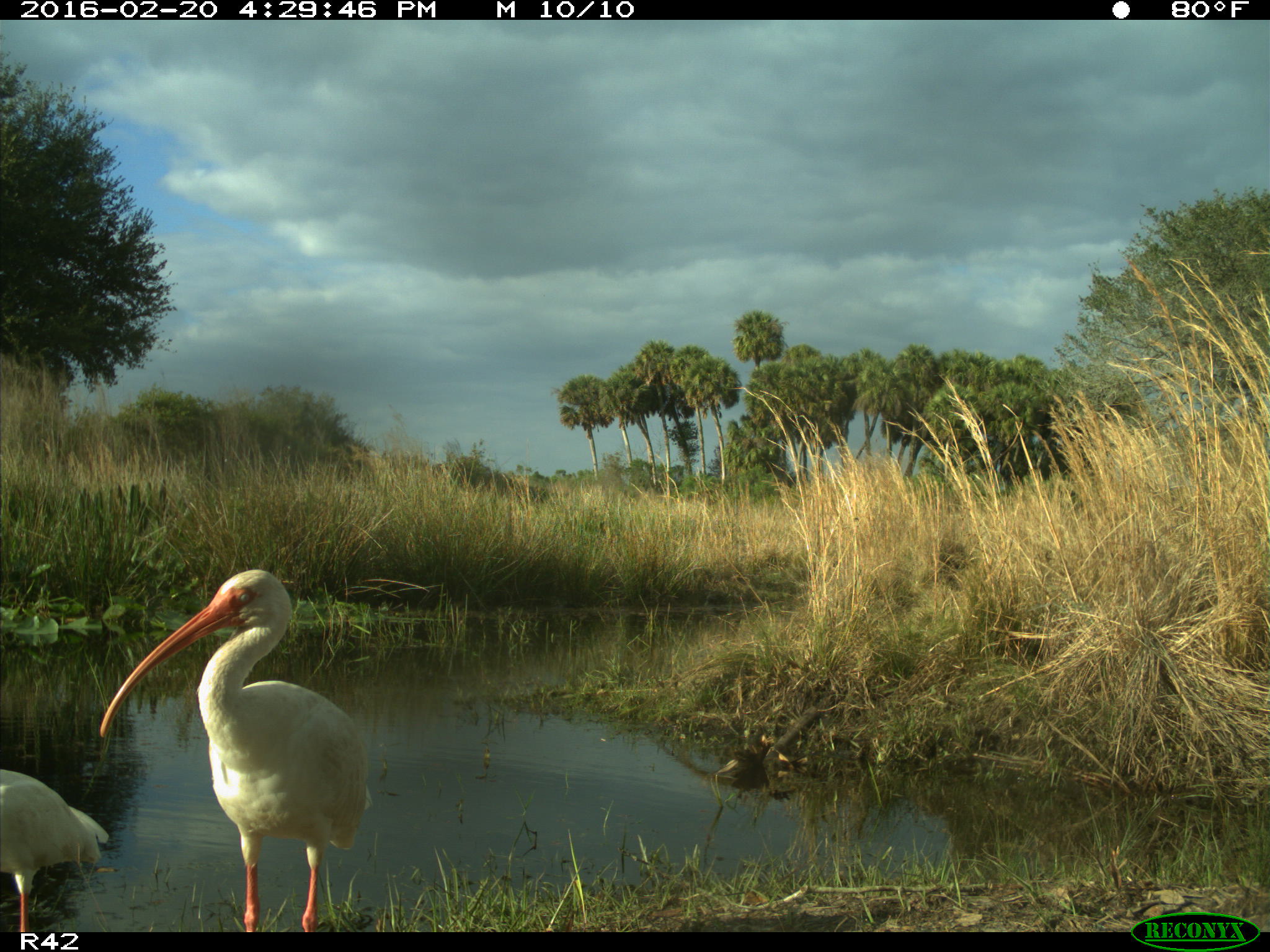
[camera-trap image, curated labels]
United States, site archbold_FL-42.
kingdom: Animalia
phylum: Chordata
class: Aves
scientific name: Aves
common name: birds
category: unidentified bird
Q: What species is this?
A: Unidentified bird (birds) (Aves).